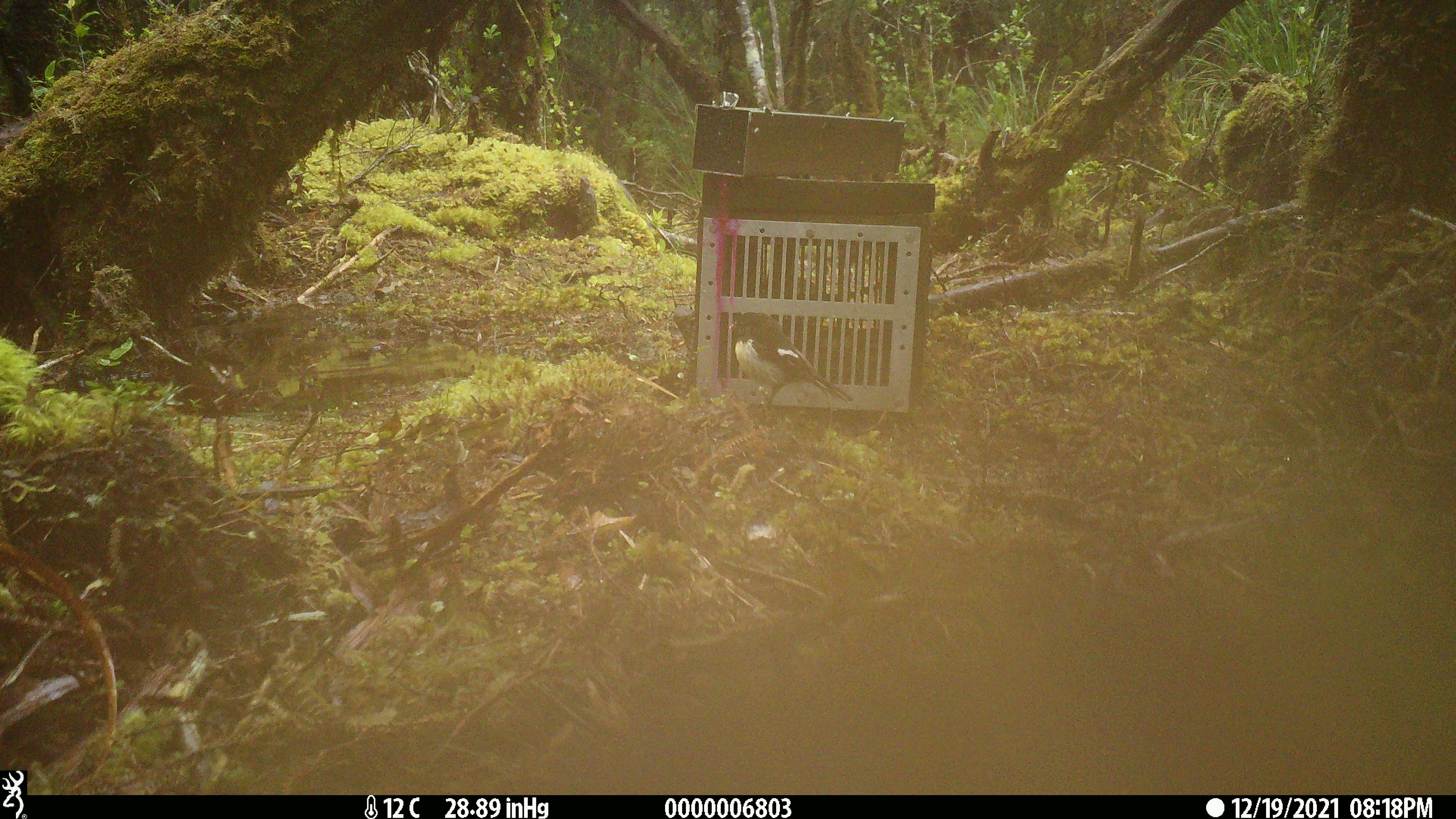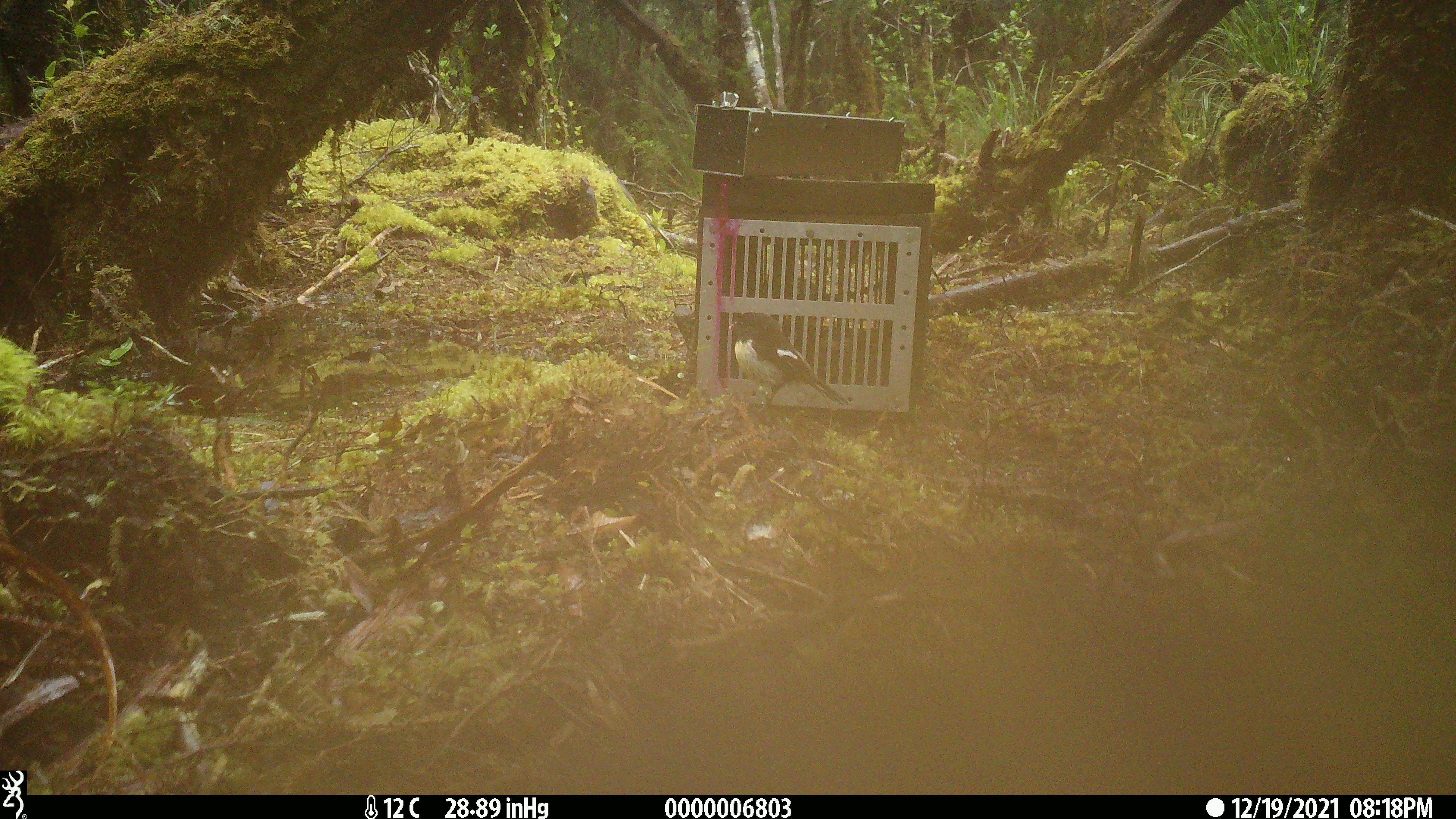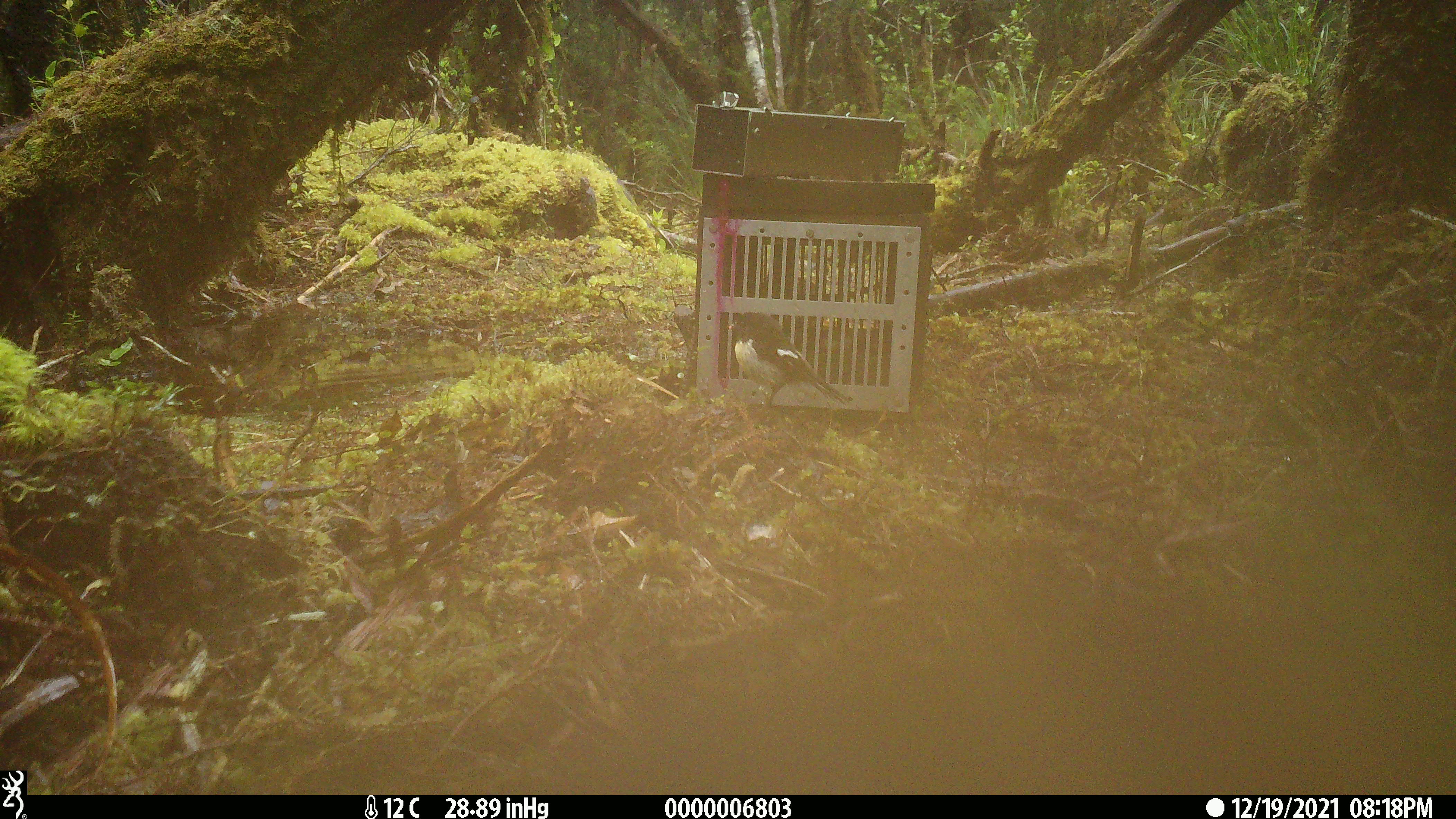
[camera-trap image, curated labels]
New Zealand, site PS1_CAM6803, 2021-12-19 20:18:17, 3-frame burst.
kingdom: Animalia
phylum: Chordata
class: Aves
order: Passeriformes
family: Petroicidae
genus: Petroica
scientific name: Petroica macrocephala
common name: tomtit